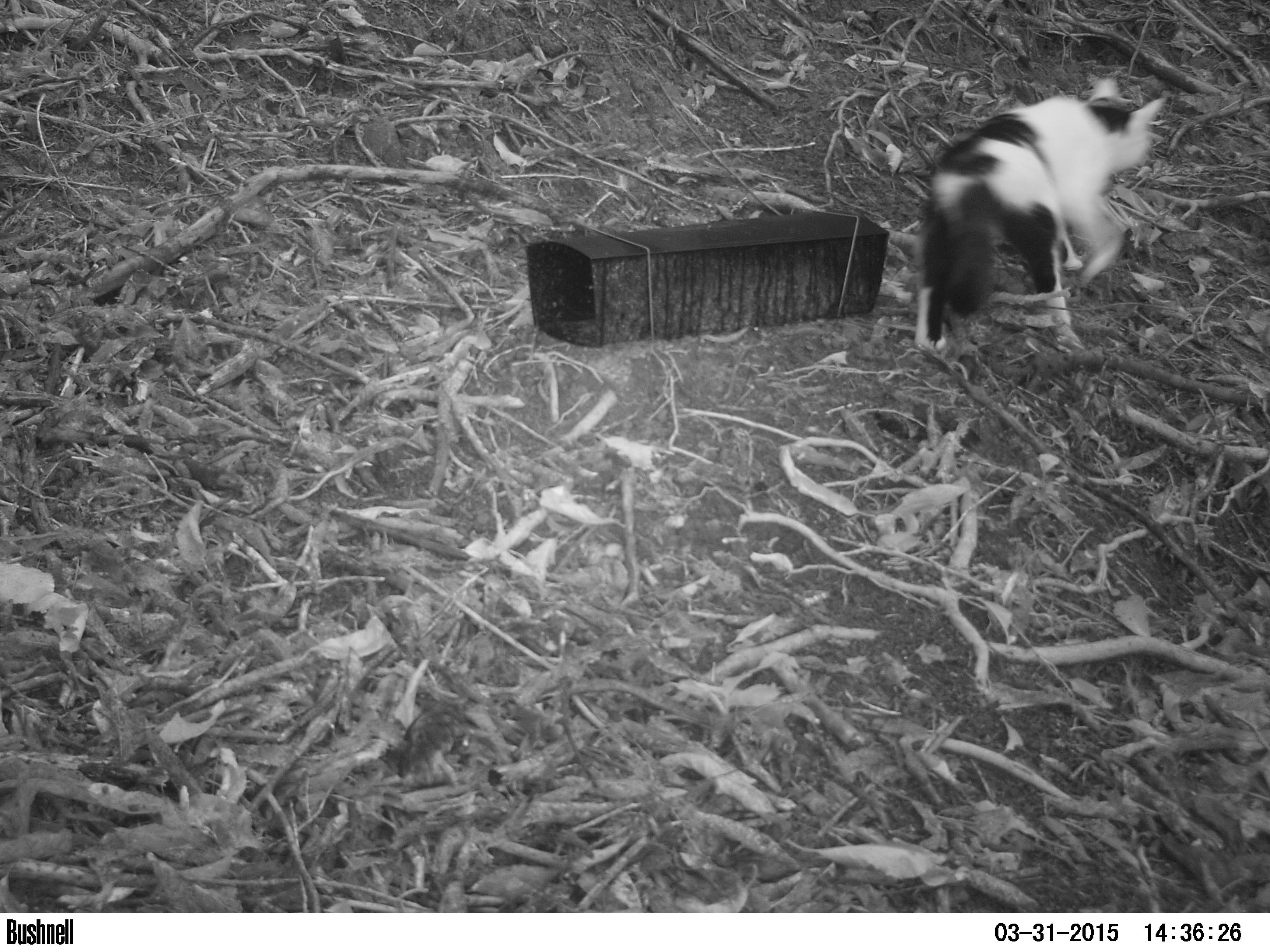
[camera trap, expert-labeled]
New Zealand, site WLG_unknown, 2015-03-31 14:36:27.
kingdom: Animalia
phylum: Chordata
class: Mammalia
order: Carnivora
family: Felidae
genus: Felis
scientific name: Felis catus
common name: domestic cat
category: cat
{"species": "cat (domestic cat) (Felis catus)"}